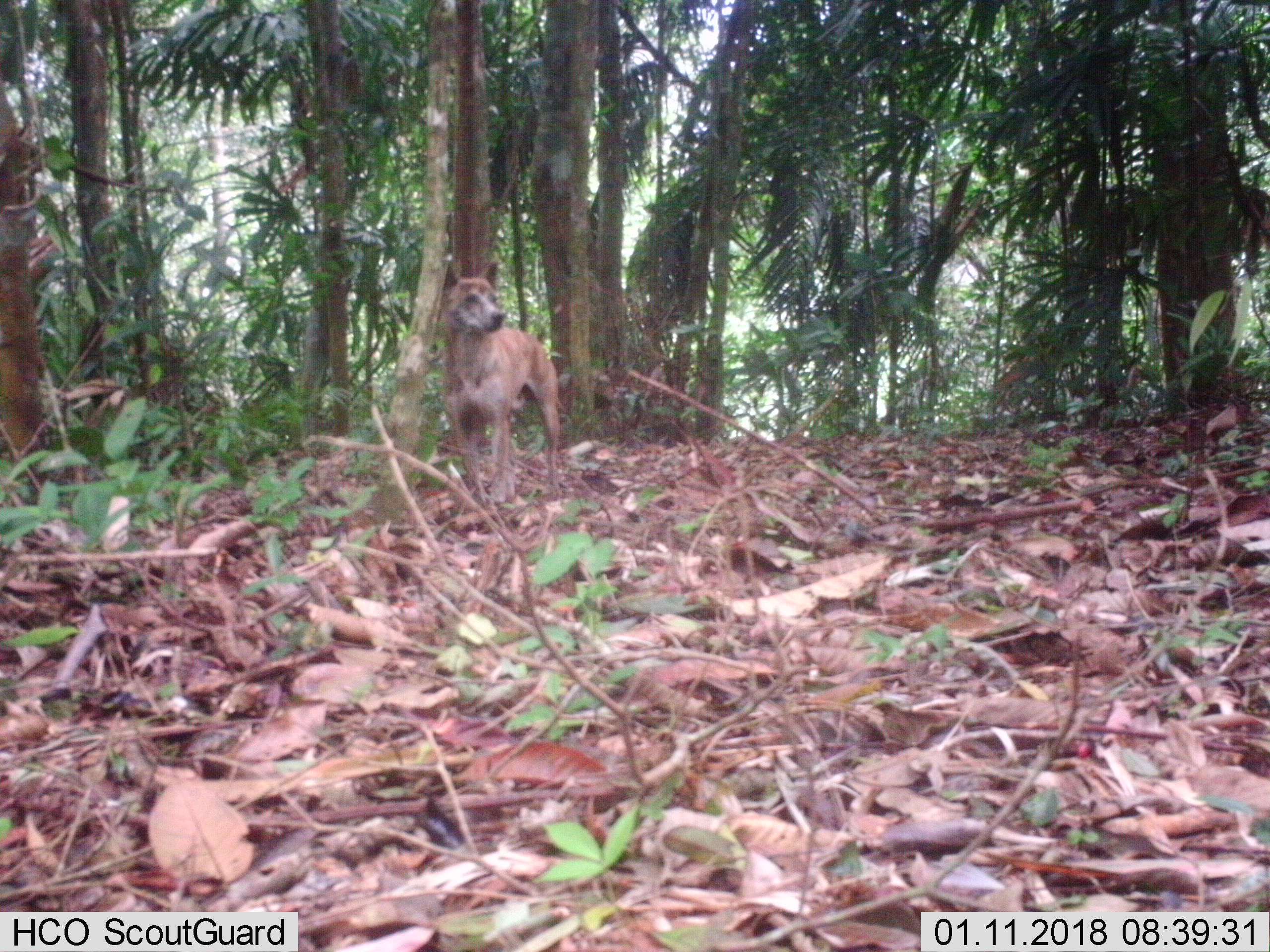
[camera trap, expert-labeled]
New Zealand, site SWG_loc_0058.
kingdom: Animalia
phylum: Chordata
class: Mammalia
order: Carnivora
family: Canidae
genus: Canis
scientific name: Canis familiaris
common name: domestic dog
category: dog